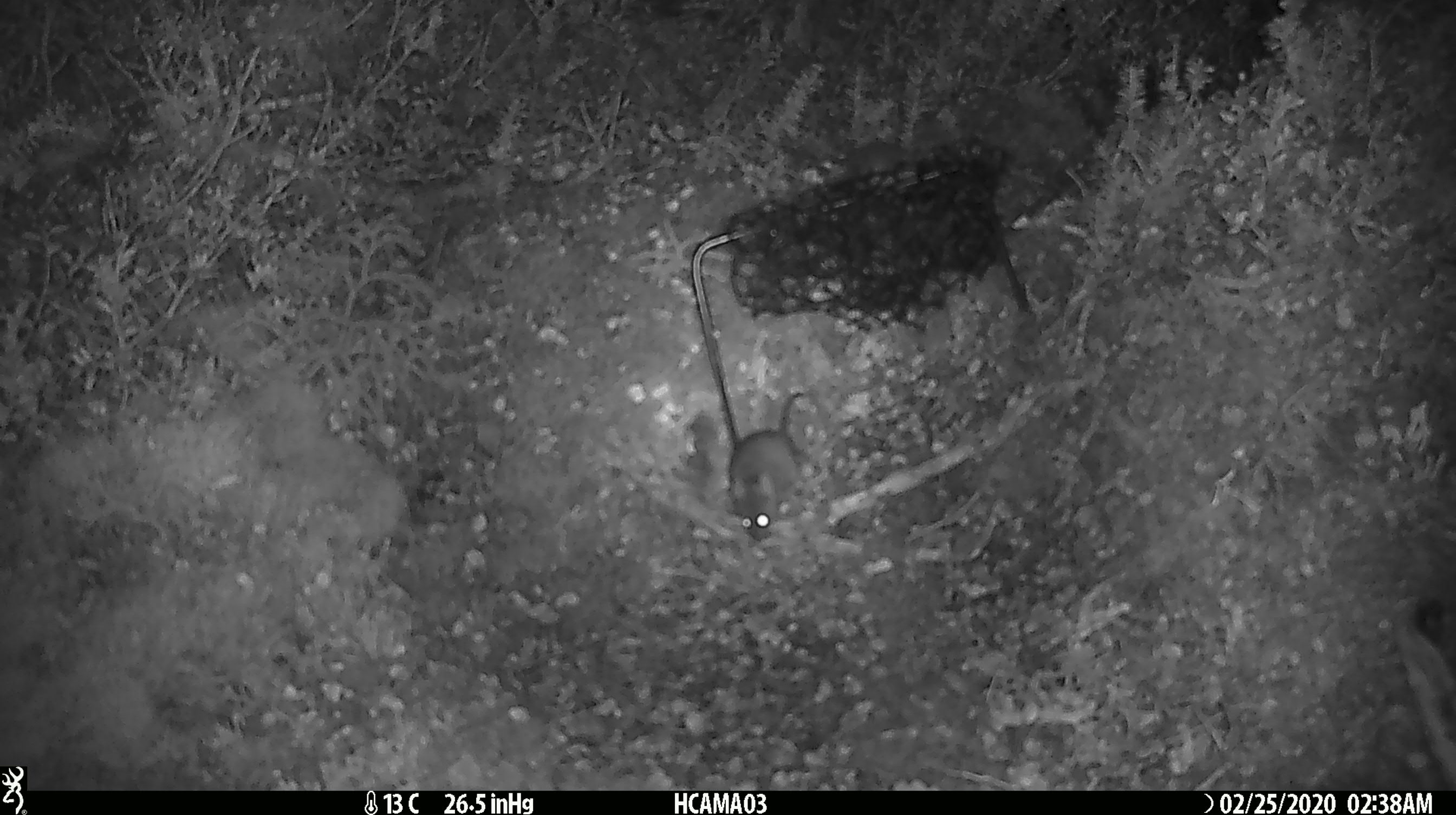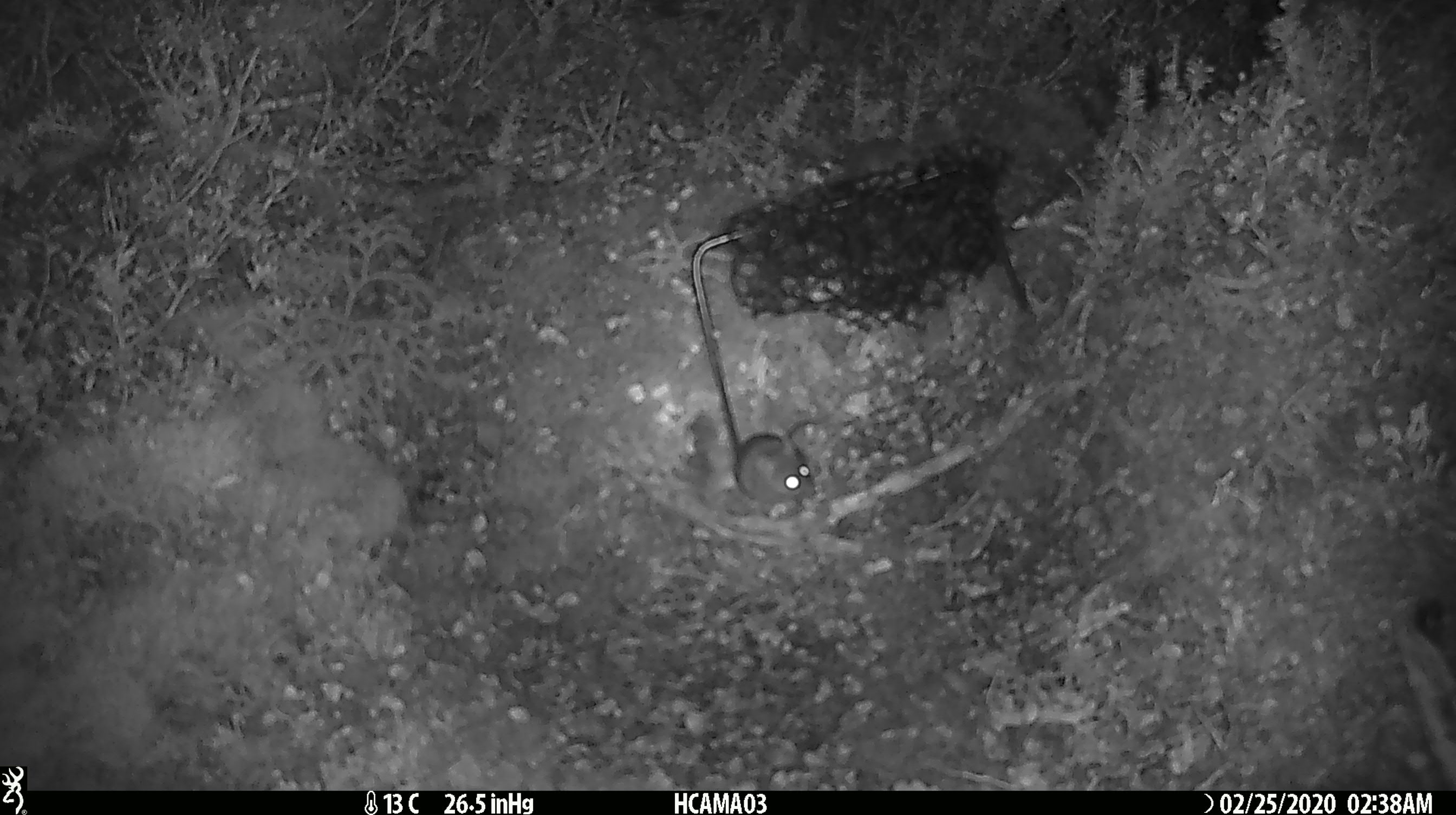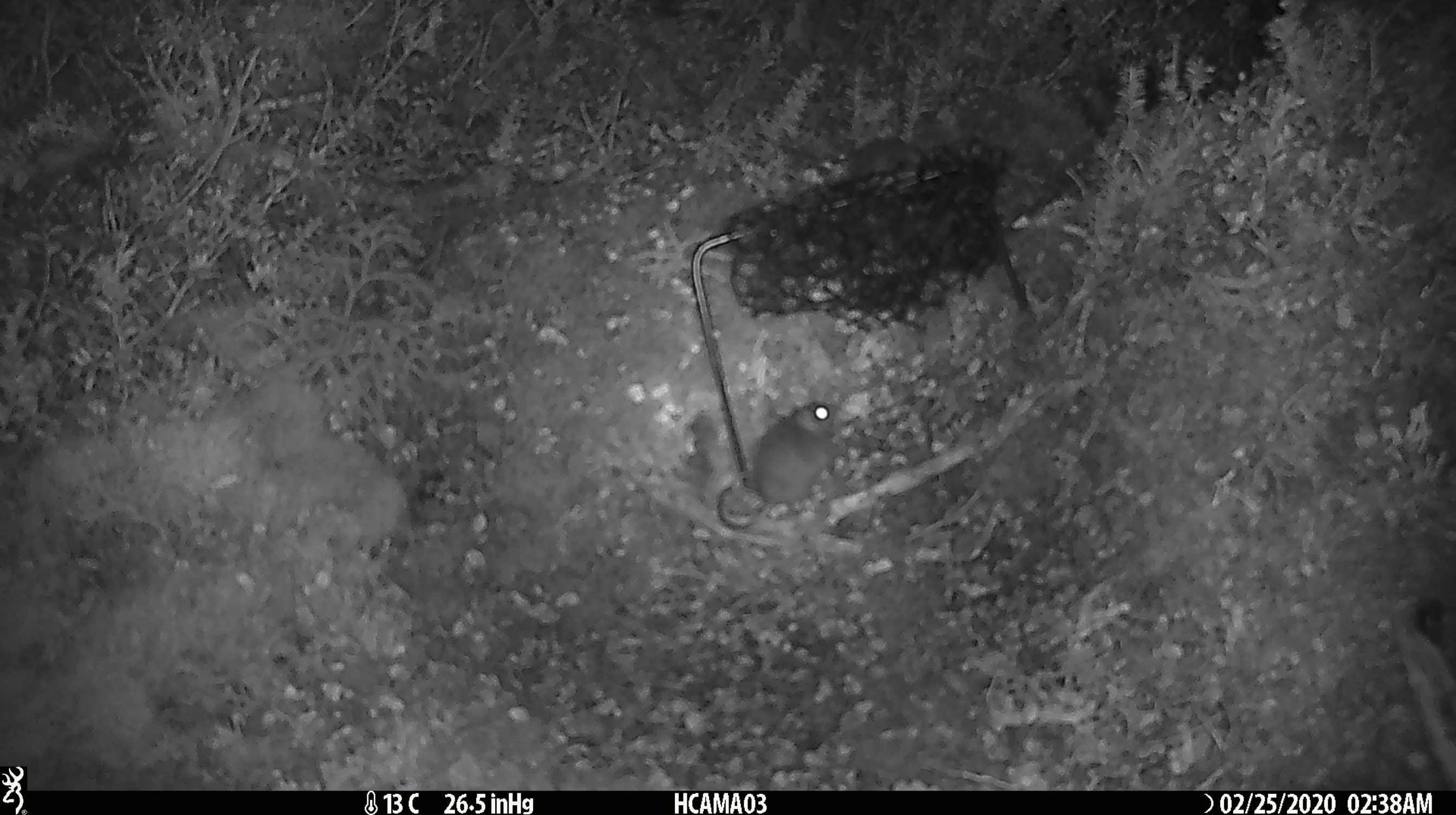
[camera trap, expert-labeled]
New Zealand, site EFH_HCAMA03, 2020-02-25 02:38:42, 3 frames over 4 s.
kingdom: Animalia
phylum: Chordata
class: Mammalia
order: Rodentia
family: Muridae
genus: Mus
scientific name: Mus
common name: mouse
Mouse (Mus).